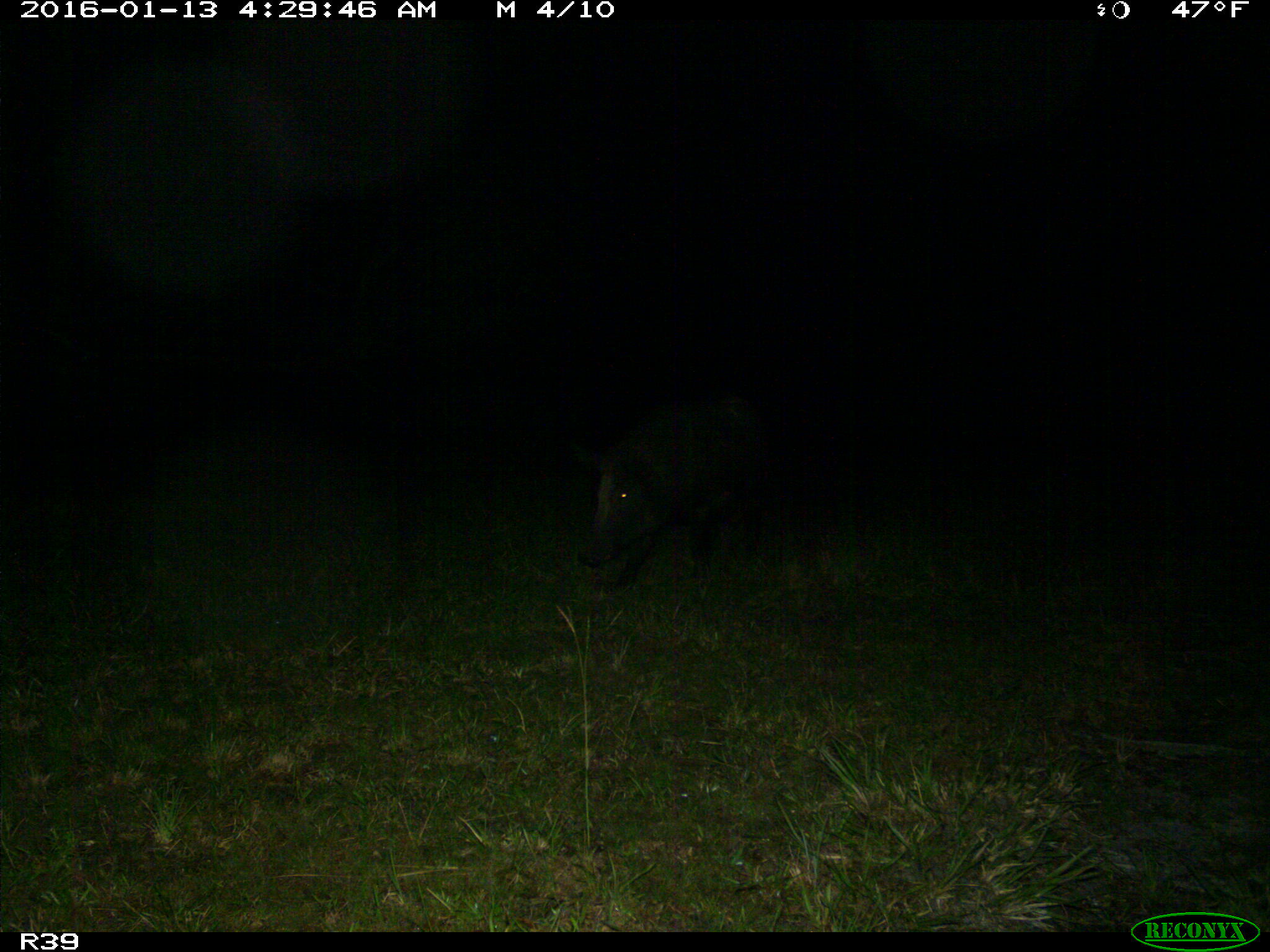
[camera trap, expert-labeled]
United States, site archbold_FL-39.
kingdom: Animalia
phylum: Chordata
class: Mammalia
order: Artiodactyla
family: Suidae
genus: Sus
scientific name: Sus scrofa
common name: wild boar